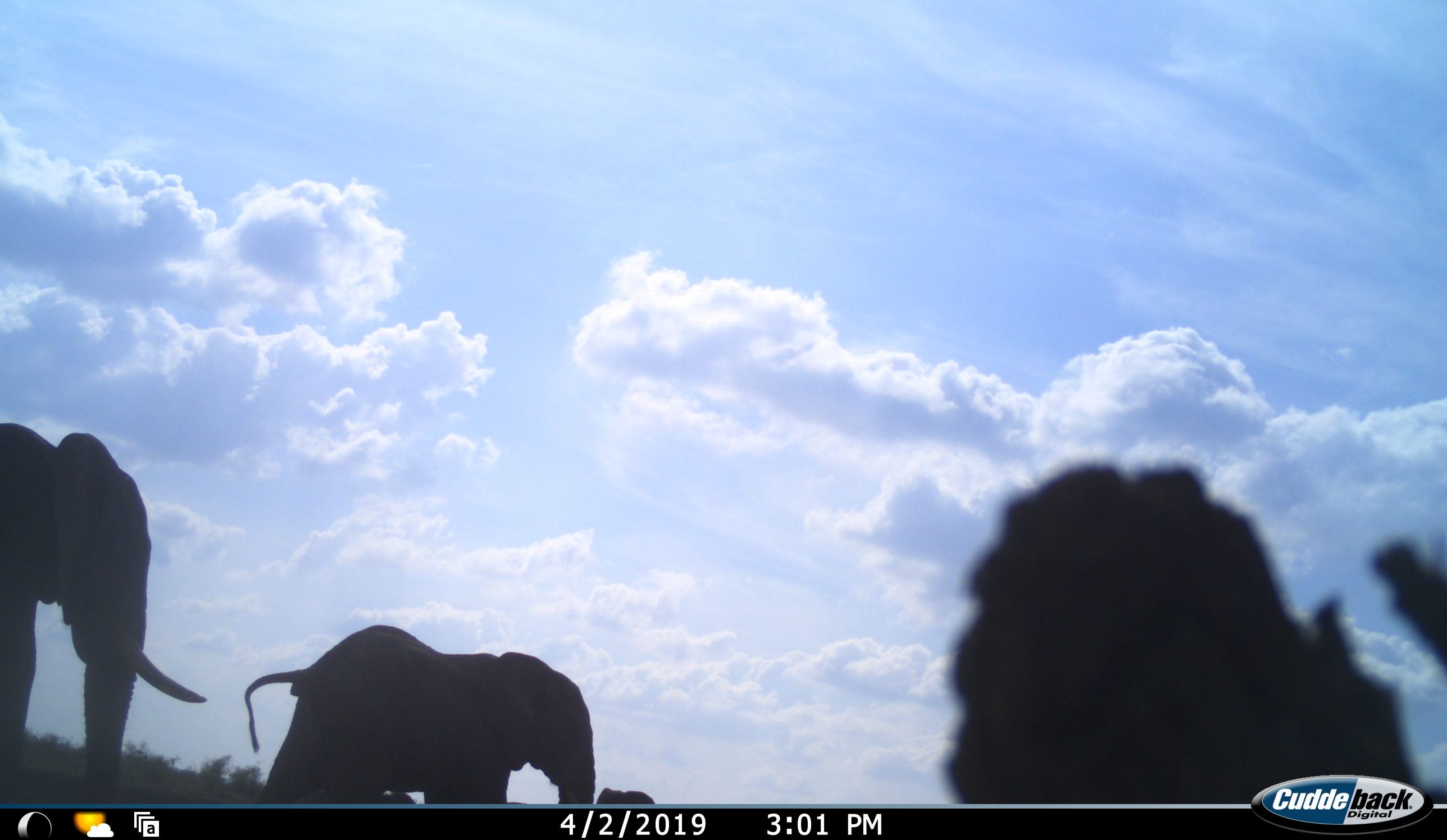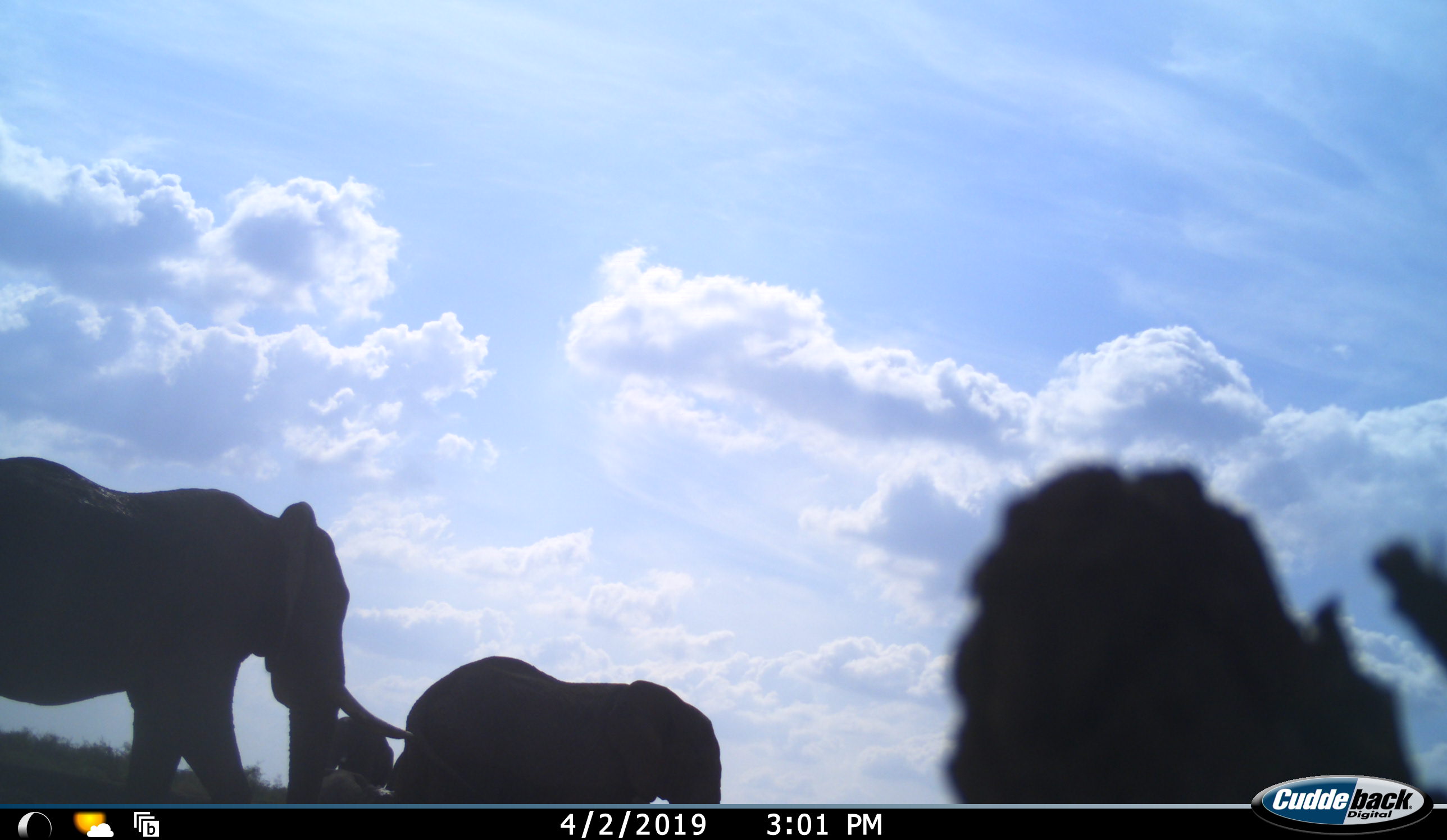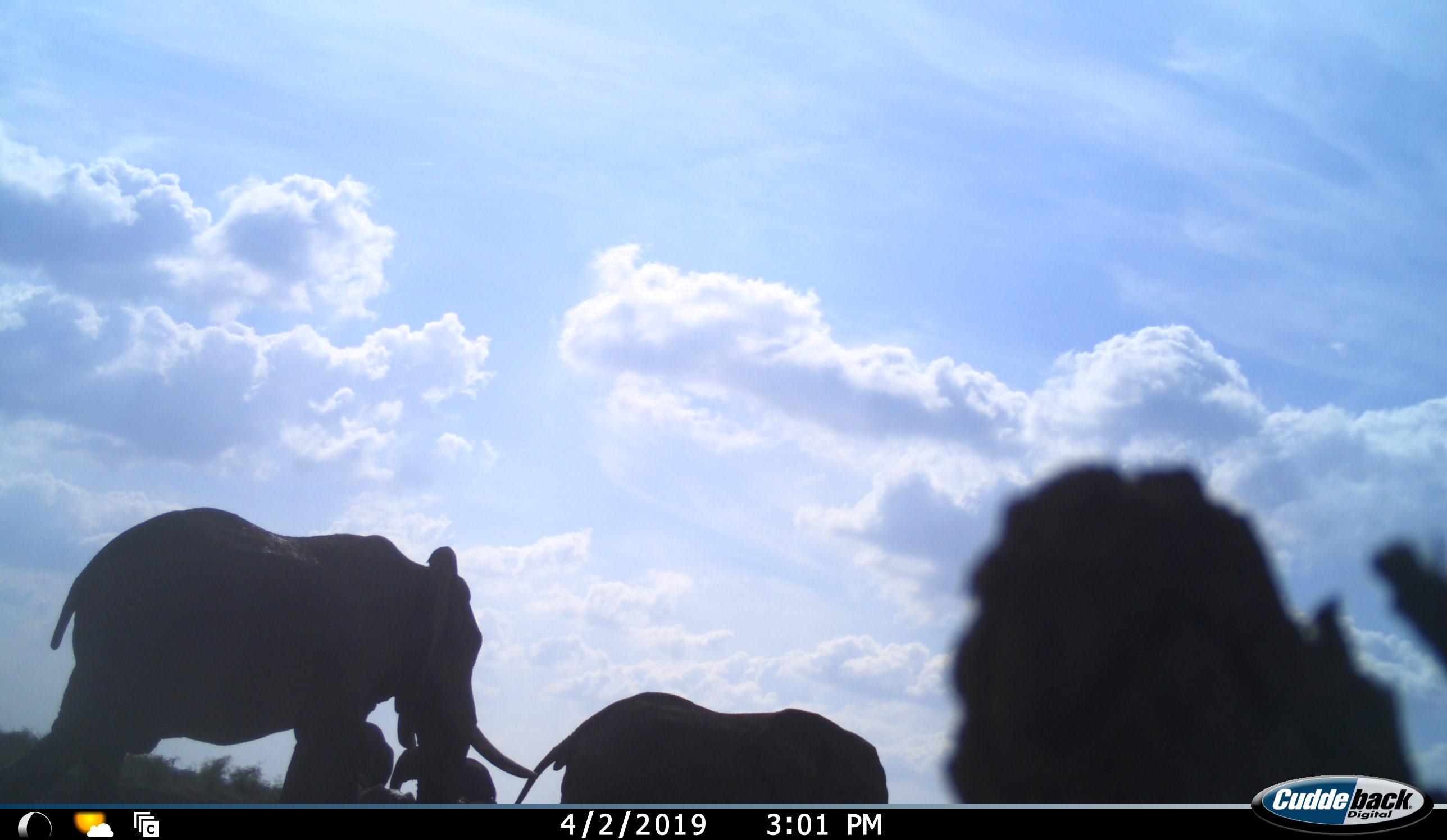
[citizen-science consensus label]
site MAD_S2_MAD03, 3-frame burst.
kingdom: Animalia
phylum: Chordata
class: Mammalia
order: Proboscidea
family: Elephantidae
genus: Loxodonta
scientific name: Loxodonta africana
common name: african bush elephant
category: elephant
Elephant (african bush elephant) (Loxodonta africana), count 3. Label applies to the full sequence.